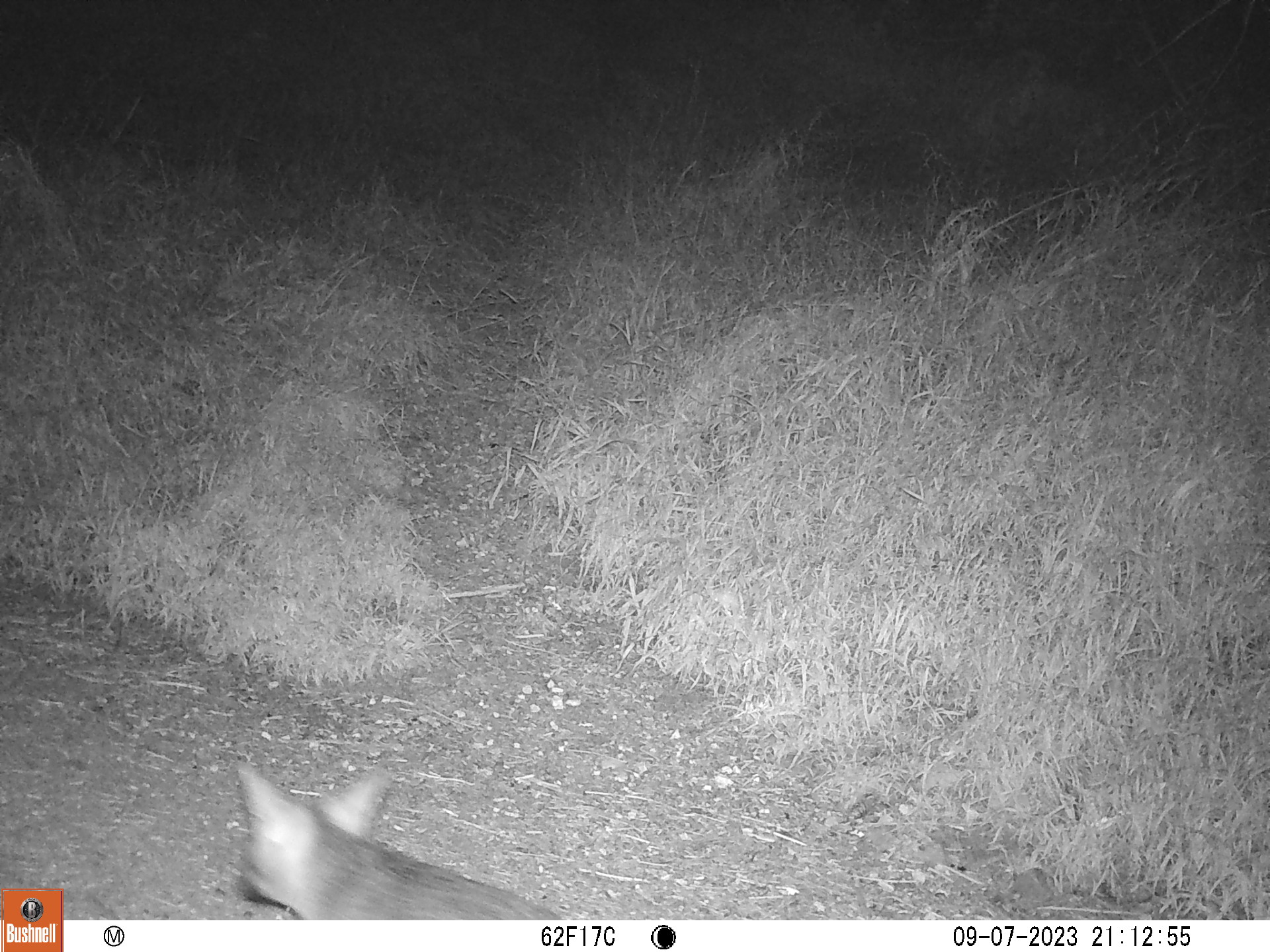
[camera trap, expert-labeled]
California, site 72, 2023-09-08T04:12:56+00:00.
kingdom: Animalia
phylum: Chordata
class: Mammalia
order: Carnivora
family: Canidae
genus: Urocyon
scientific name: Urocyon cinereoargenteus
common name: gray fox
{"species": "gray fox (Urocyon cinereoargenteus)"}